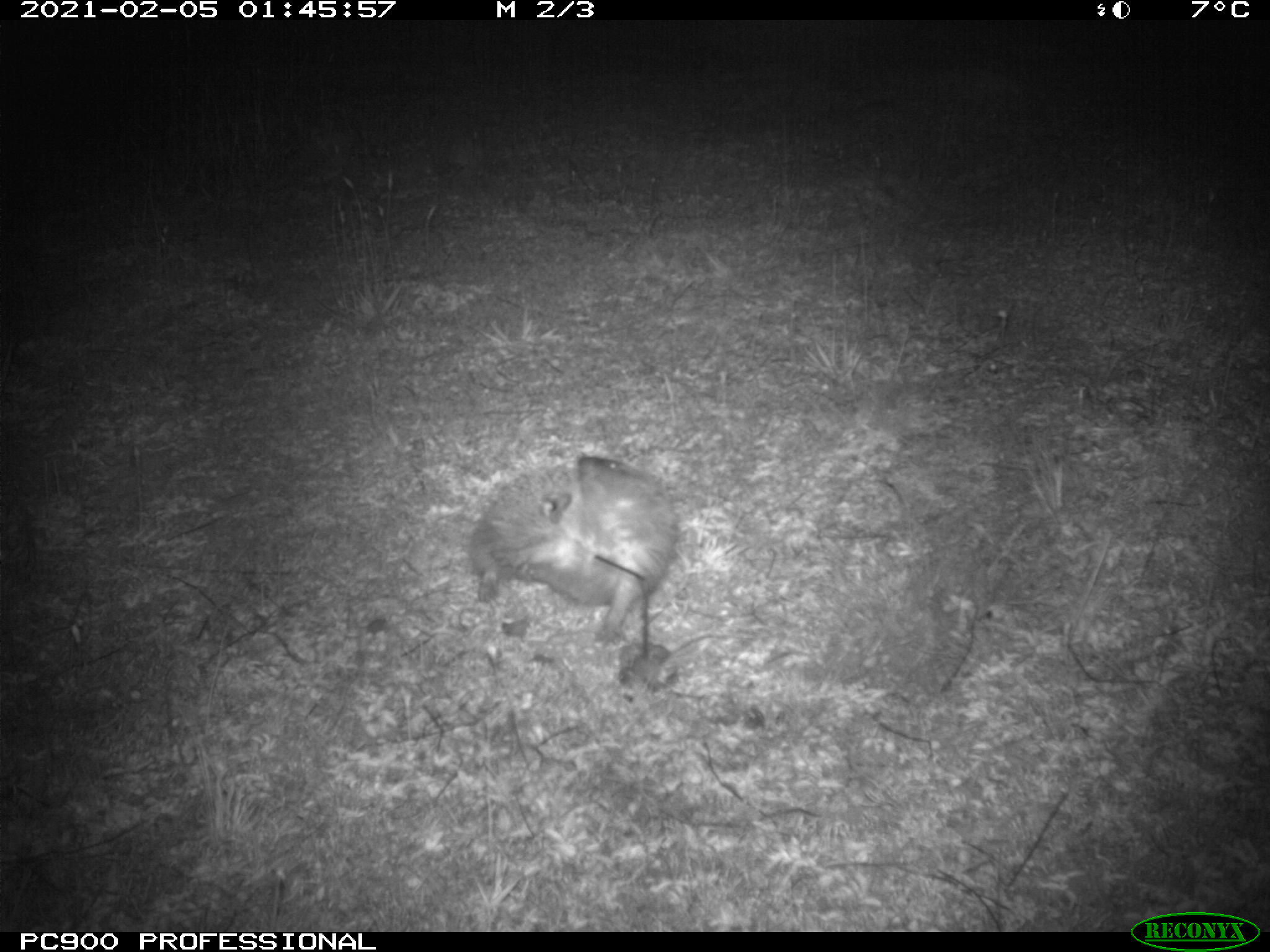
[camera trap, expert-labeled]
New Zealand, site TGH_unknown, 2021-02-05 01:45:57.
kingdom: Animalia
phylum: Chordata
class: Mammalia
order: Eulipotyphla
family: Erinaceidae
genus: Erinaceus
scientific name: Erinaceus europaeus europaeus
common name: european hedgehog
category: hedgehog